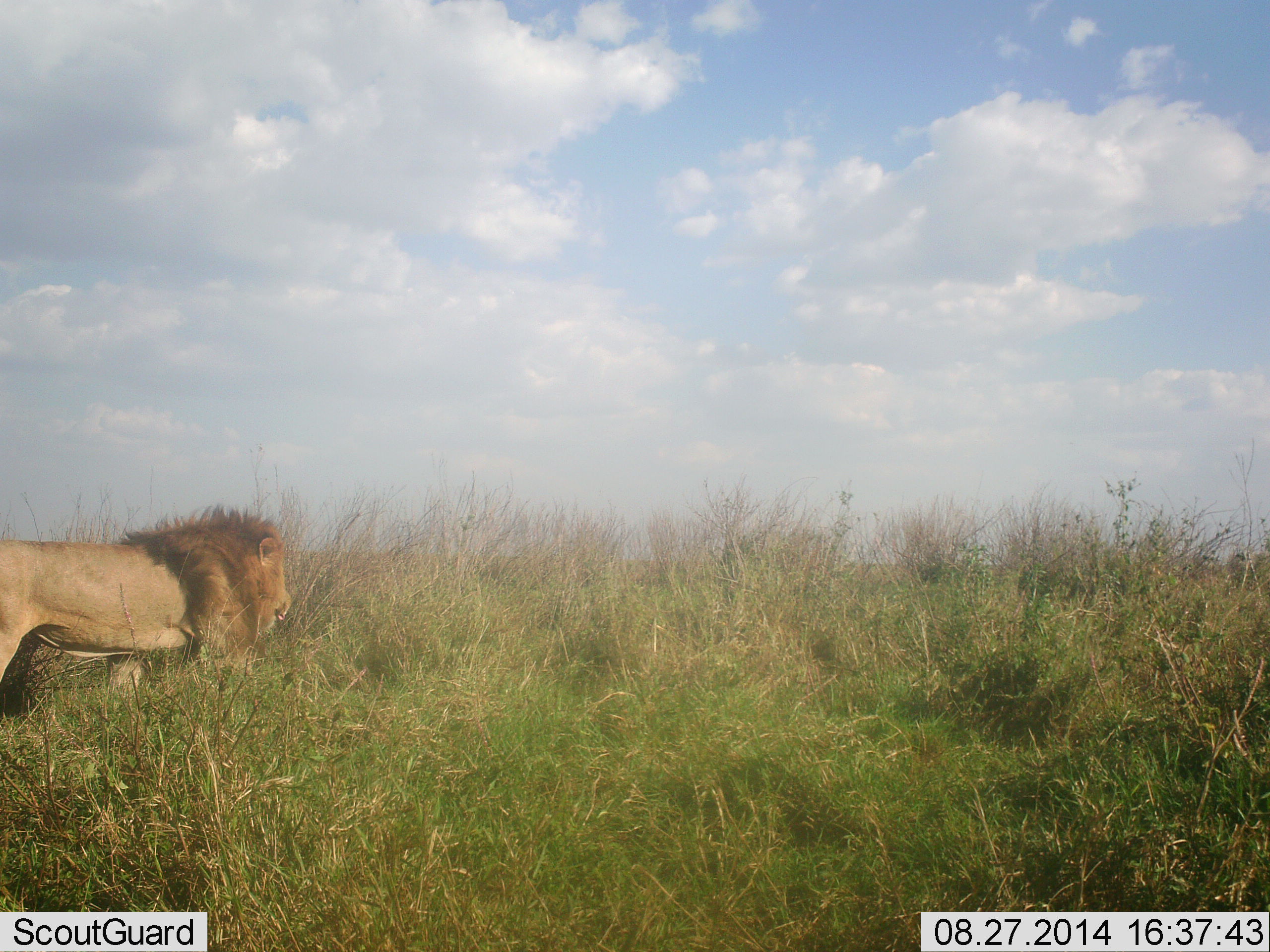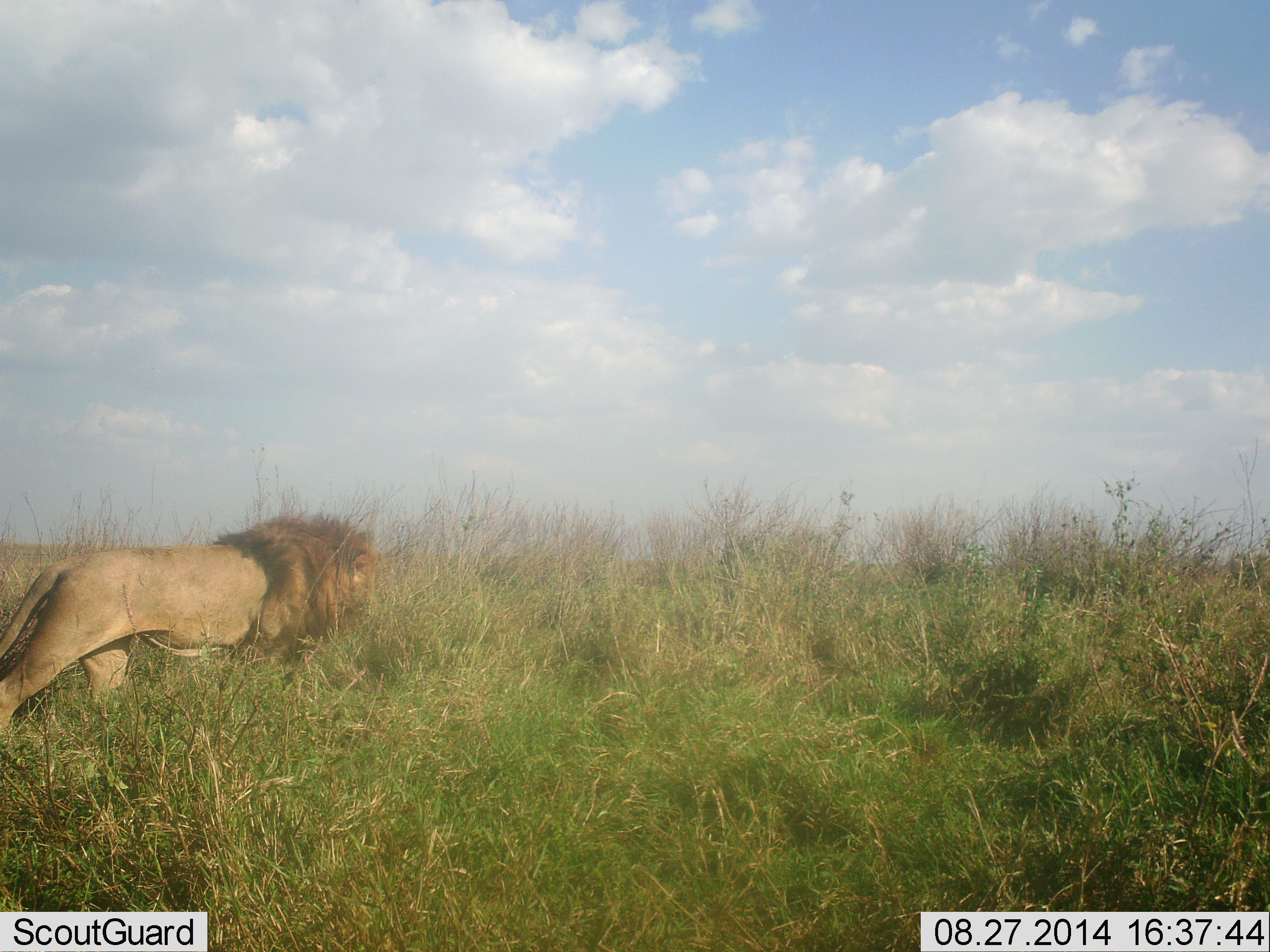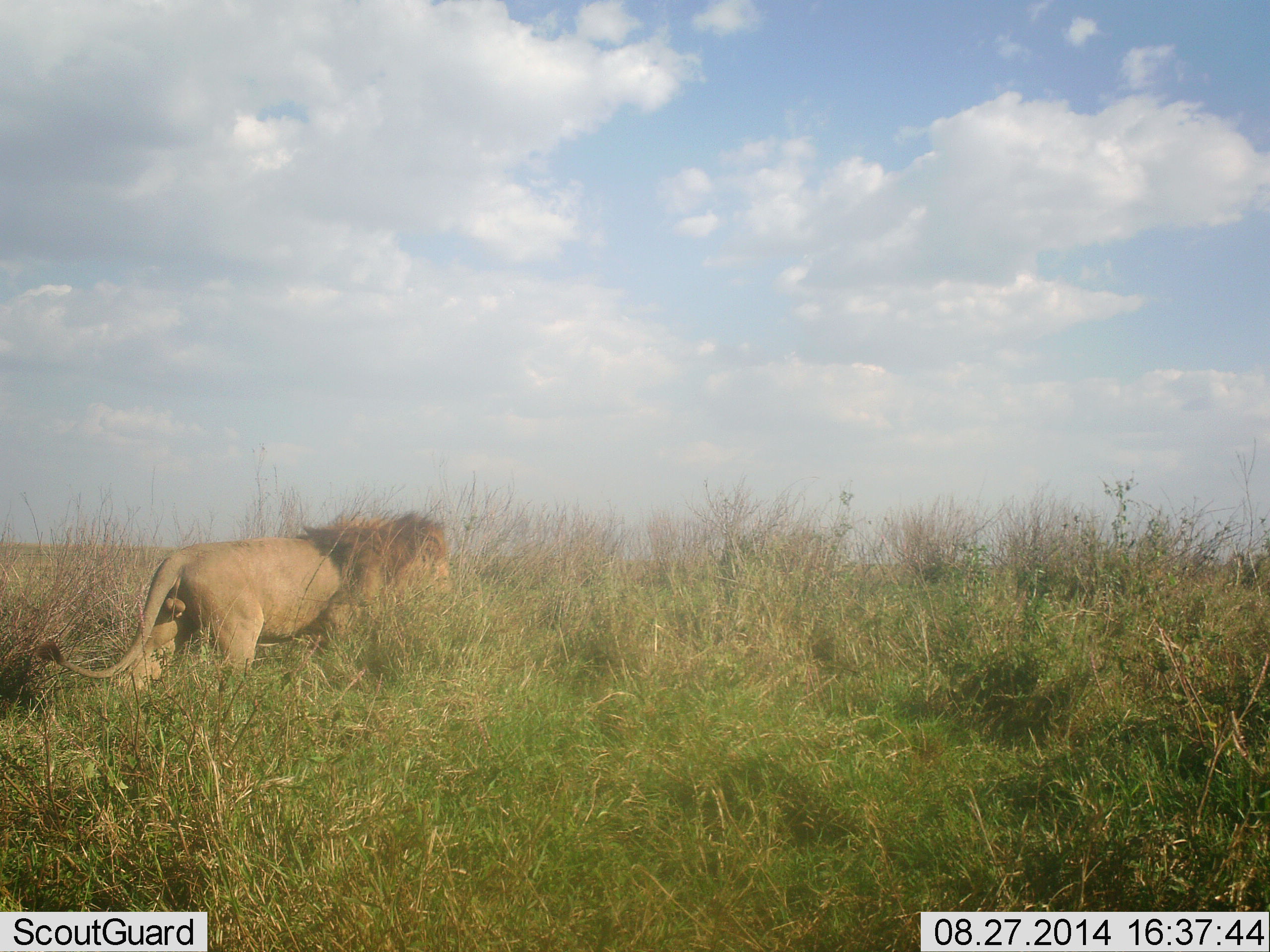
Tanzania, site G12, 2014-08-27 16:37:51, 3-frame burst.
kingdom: Animalia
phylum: Chordata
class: Mammalia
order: Carnivora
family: Felidae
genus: Panthera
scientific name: Panthera leo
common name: lion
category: lionmale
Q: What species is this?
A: Lionmale (lion) (Panthera leo).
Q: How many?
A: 1.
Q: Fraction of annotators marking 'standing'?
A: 0%.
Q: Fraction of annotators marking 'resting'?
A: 0%.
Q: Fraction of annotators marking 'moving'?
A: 100%.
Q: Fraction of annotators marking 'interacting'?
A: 0%.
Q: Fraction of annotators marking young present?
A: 0%.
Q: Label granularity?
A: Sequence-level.